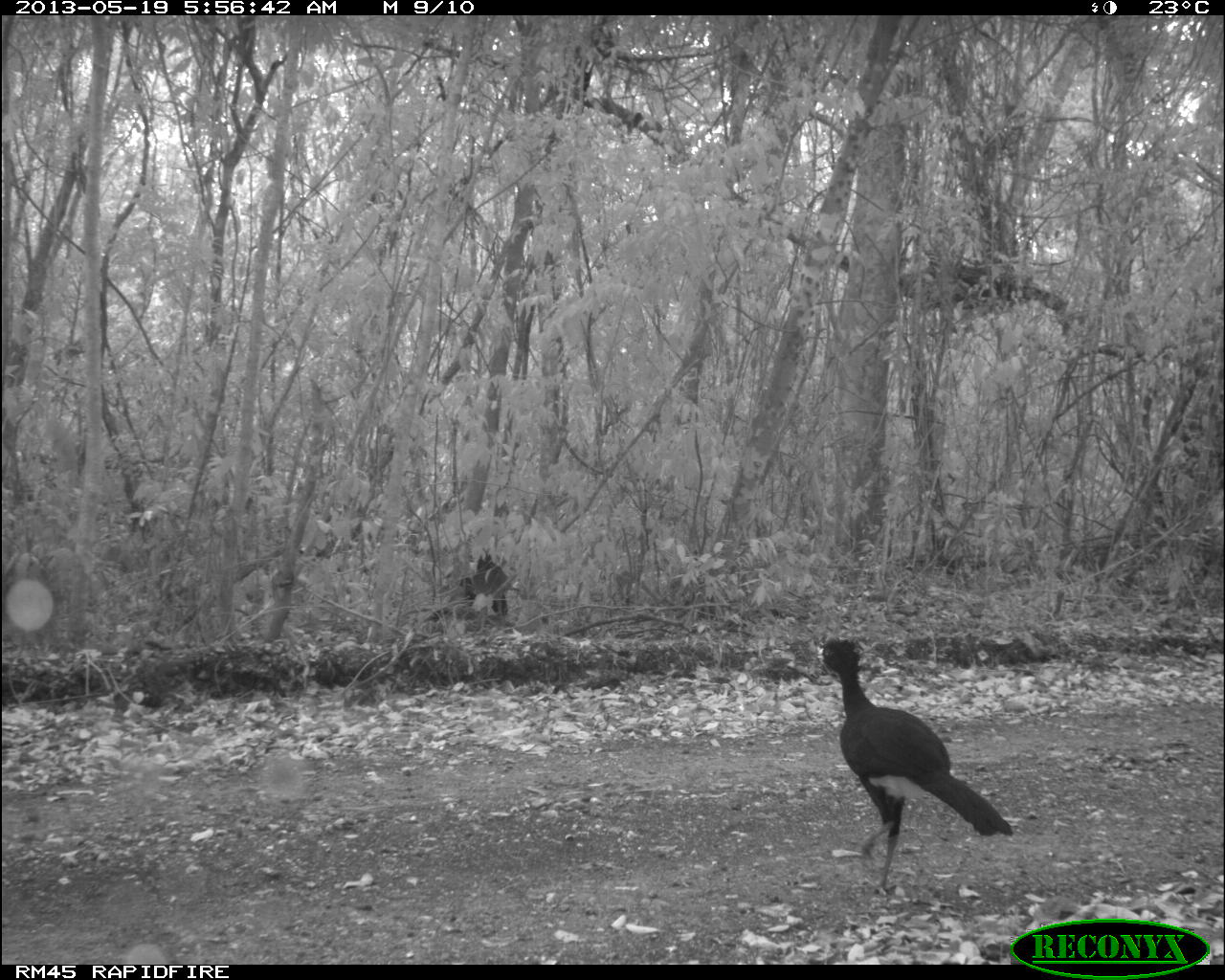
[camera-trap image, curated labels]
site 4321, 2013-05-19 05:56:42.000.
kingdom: Animalia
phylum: Chordata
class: Aves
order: Galliformes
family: Cracidae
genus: Crax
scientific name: Crax rubra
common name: great curassow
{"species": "Crax rubra (great curassow)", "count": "2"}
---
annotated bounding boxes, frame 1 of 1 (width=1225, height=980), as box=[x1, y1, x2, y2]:
crax rubra: box=[815, 634, 1013, 894]; box=[456, 551, 512, 615]